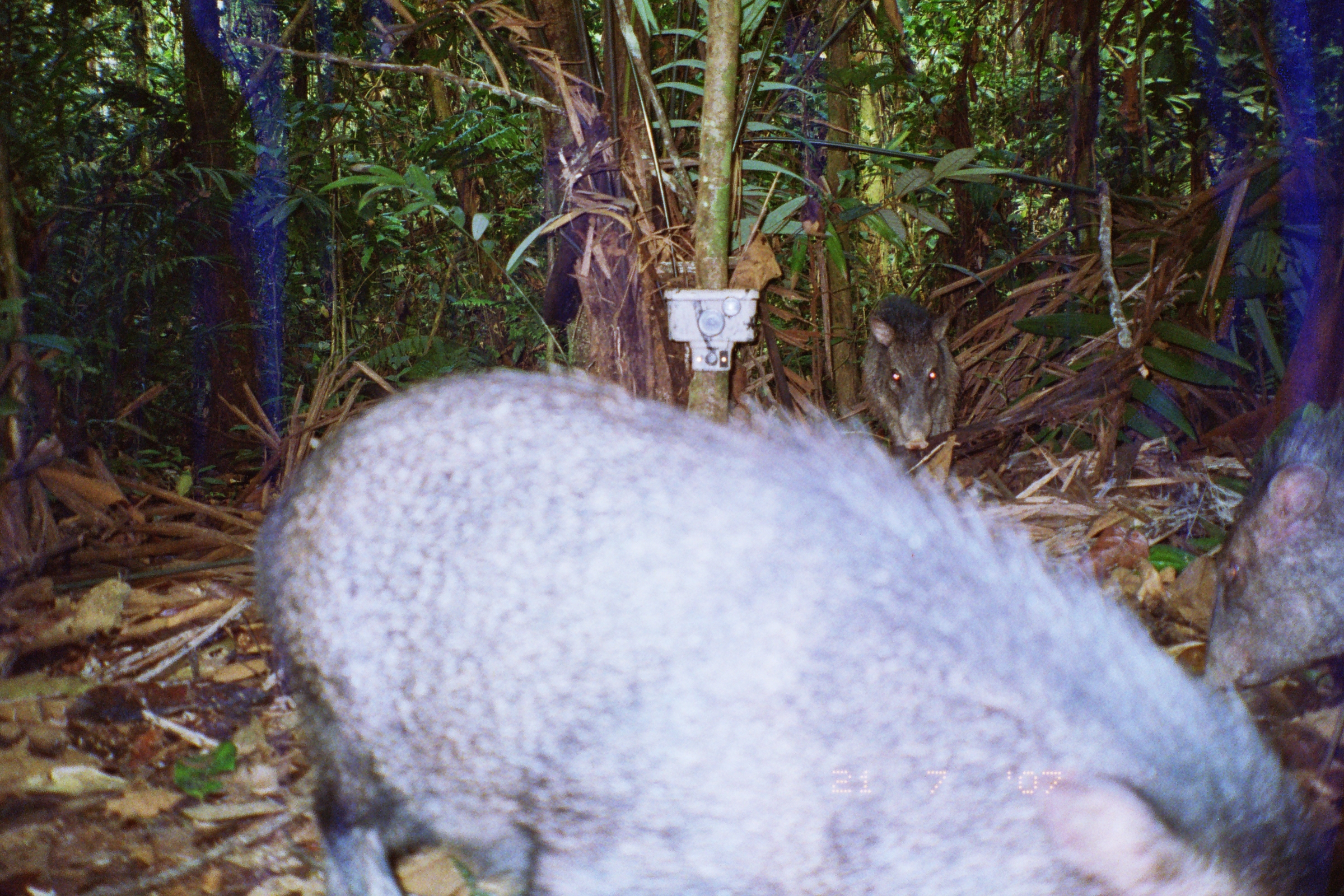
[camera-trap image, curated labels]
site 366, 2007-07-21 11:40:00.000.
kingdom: Animalia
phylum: Chordata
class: Mammalia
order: Artiodactyla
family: Tayassuidae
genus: Tayassu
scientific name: Tayassu pecari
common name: white-lipped peccary